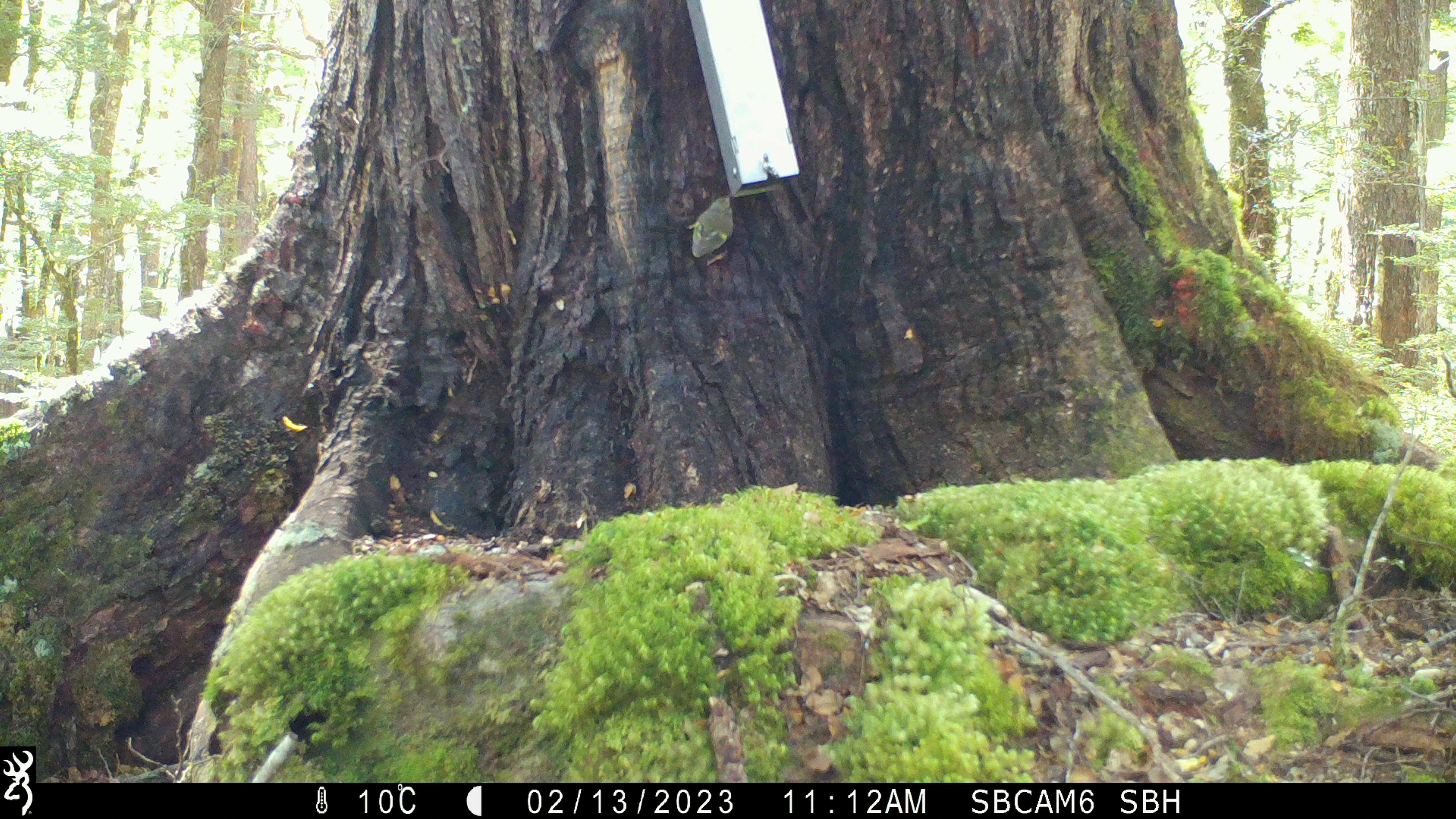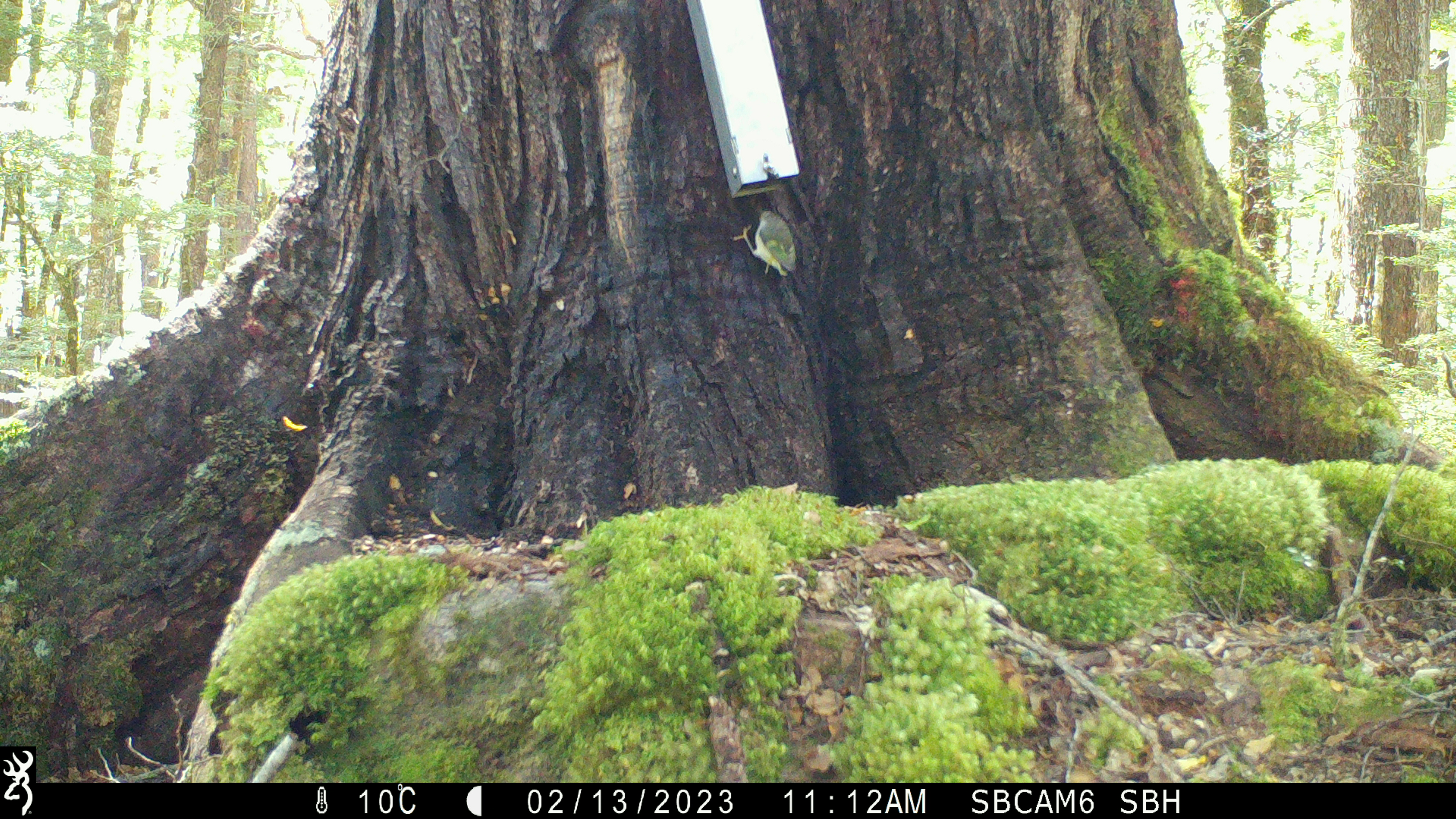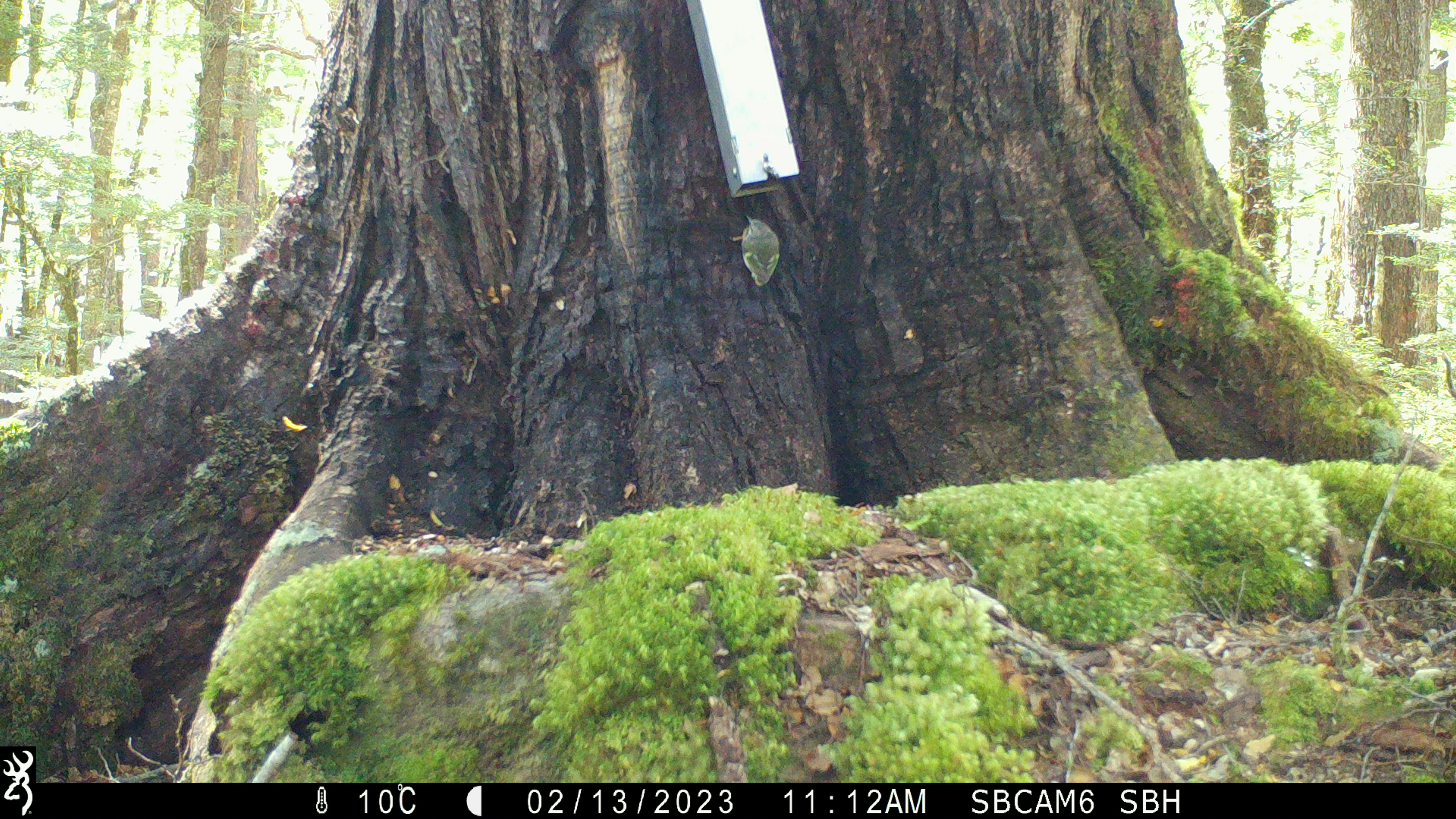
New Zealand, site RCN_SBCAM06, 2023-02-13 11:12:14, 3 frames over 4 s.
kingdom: Animalia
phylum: Chordata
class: Aves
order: Passeriformes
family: Acanthisittidae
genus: Acanthisitta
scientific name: Acanthisitta chloris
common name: rifleman